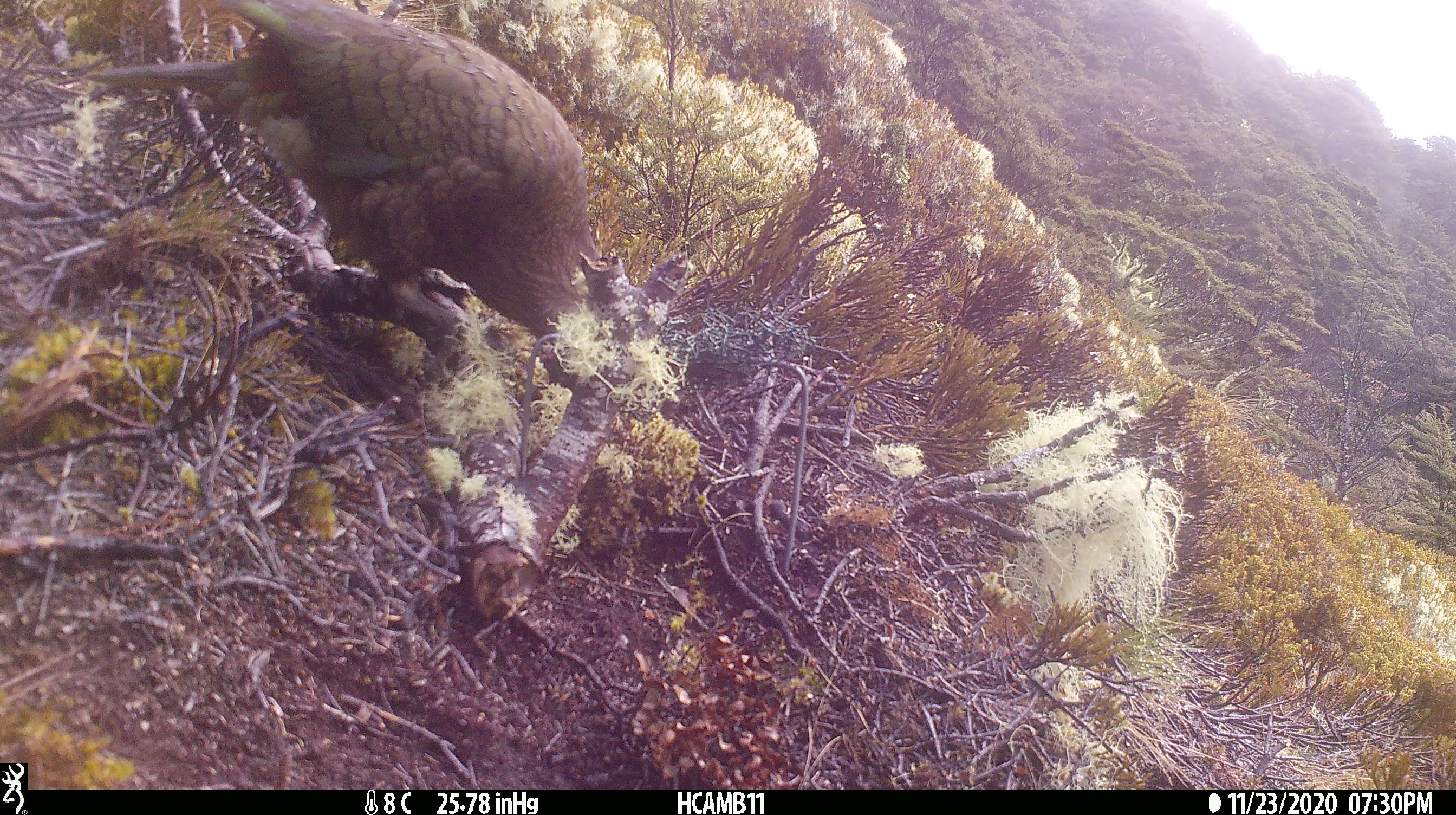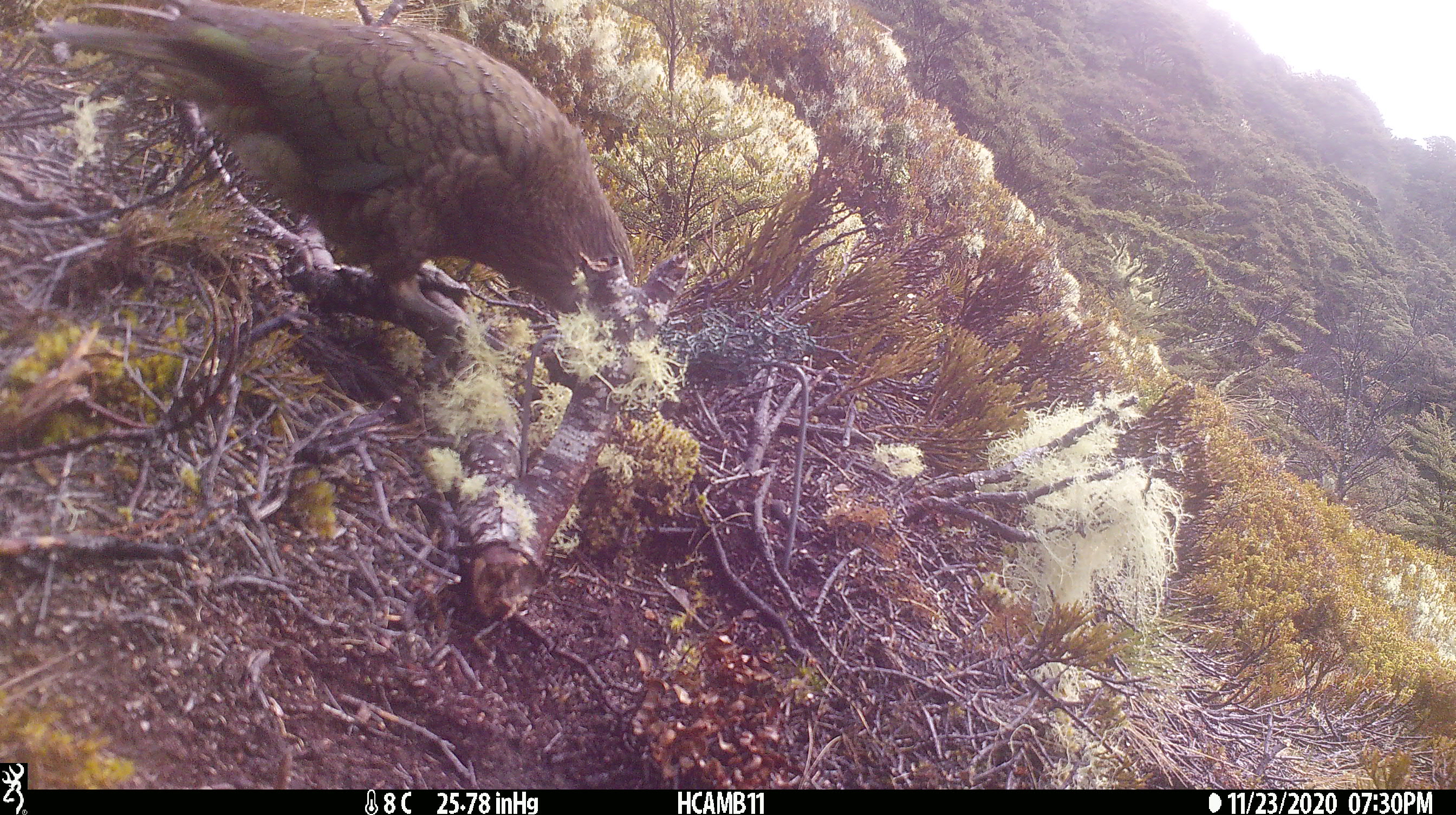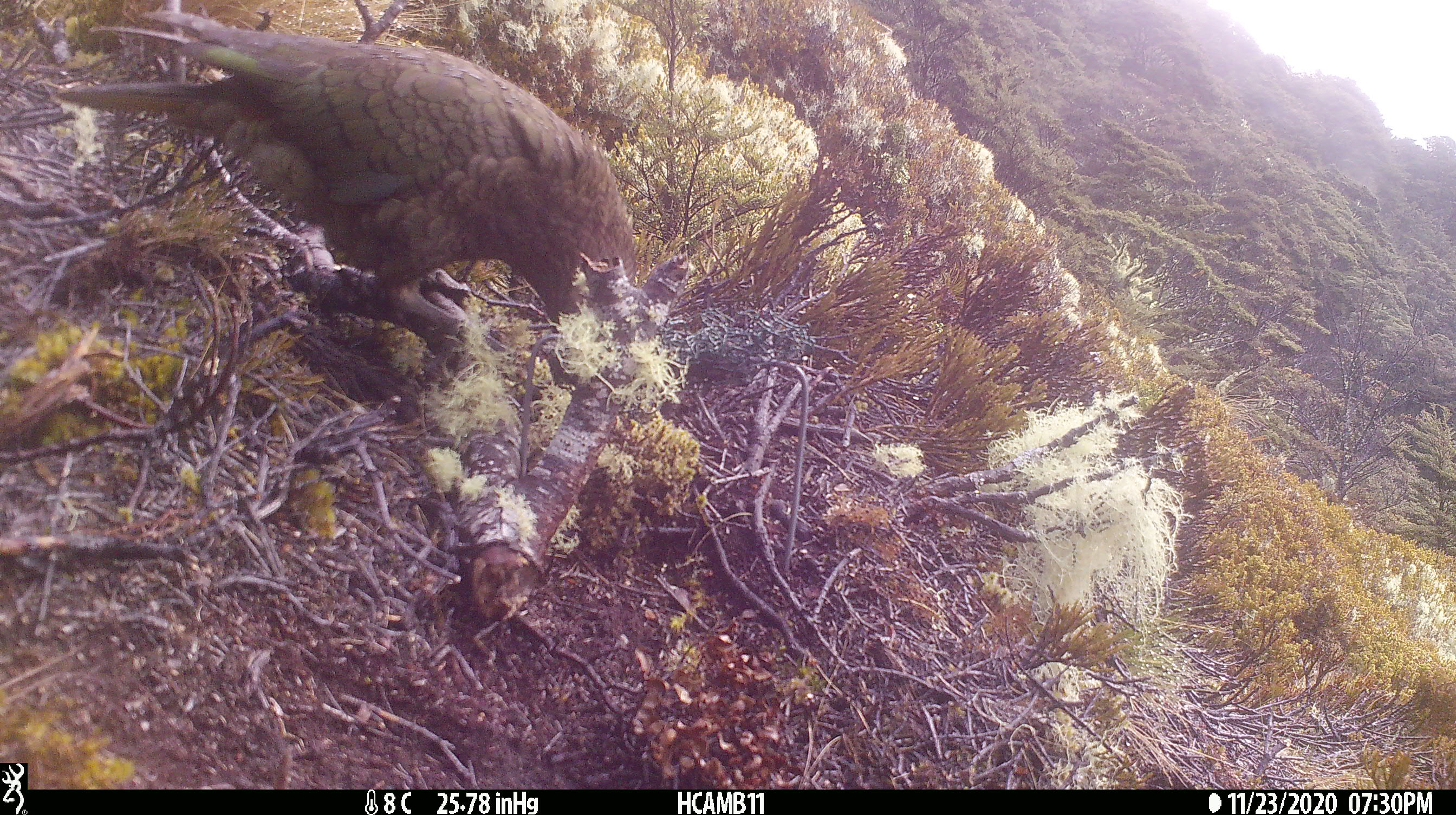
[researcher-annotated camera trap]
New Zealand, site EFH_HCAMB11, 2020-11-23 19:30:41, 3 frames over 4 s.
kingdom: Animalia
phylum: Chordata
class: Aves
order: Psittaciformes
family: Strigopidae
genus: Nestor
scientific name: Nestor notabilis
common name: kea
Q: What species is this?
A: Kea (Nestor notabilis).